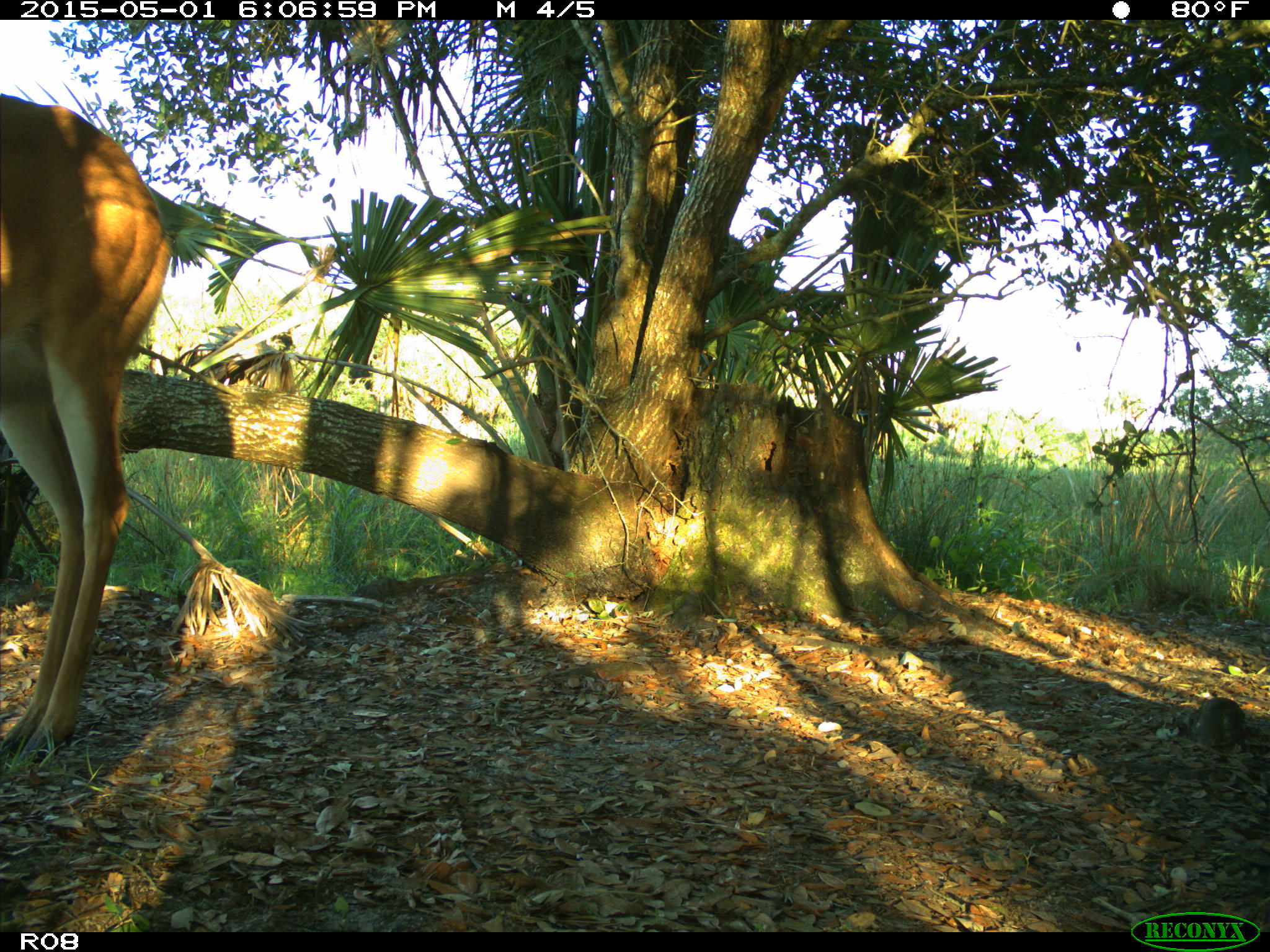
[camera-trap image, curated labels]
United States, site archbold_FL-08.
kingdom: Animalia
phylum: Chordata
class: Mammalia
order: Artiodactyla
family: Cervidae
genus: Odocoileus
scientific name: Odocoileus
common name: deer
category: unidentified deer